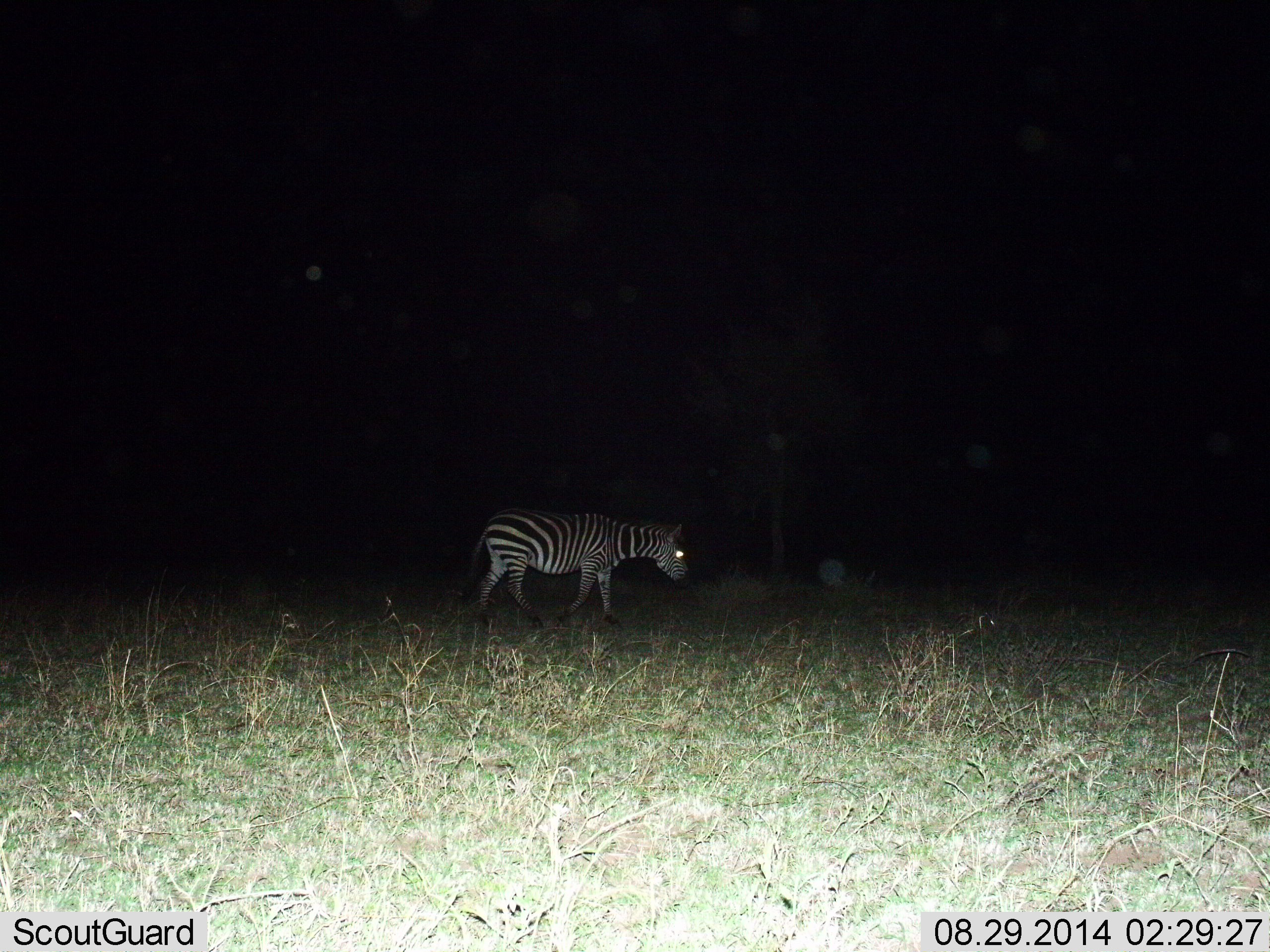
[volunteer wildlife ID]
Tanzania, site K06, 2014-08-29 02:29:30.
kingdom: Animalia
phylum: Chordata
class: Mammalia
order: Perissodactyla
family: Equidae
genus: Equus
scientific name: Equus quagga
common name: plains zebra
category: zebra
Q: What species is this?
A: Zebra (plains zebra) (Equus quagga).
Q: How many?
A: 1.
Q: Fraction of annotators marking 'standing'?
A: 10%.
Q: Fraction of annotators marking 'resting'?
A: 0%.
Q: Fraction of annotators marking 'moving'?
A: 90%.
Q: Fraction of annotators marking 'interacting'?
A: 0%.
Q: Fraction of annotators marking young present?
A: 0%.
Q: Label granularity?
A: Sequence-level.